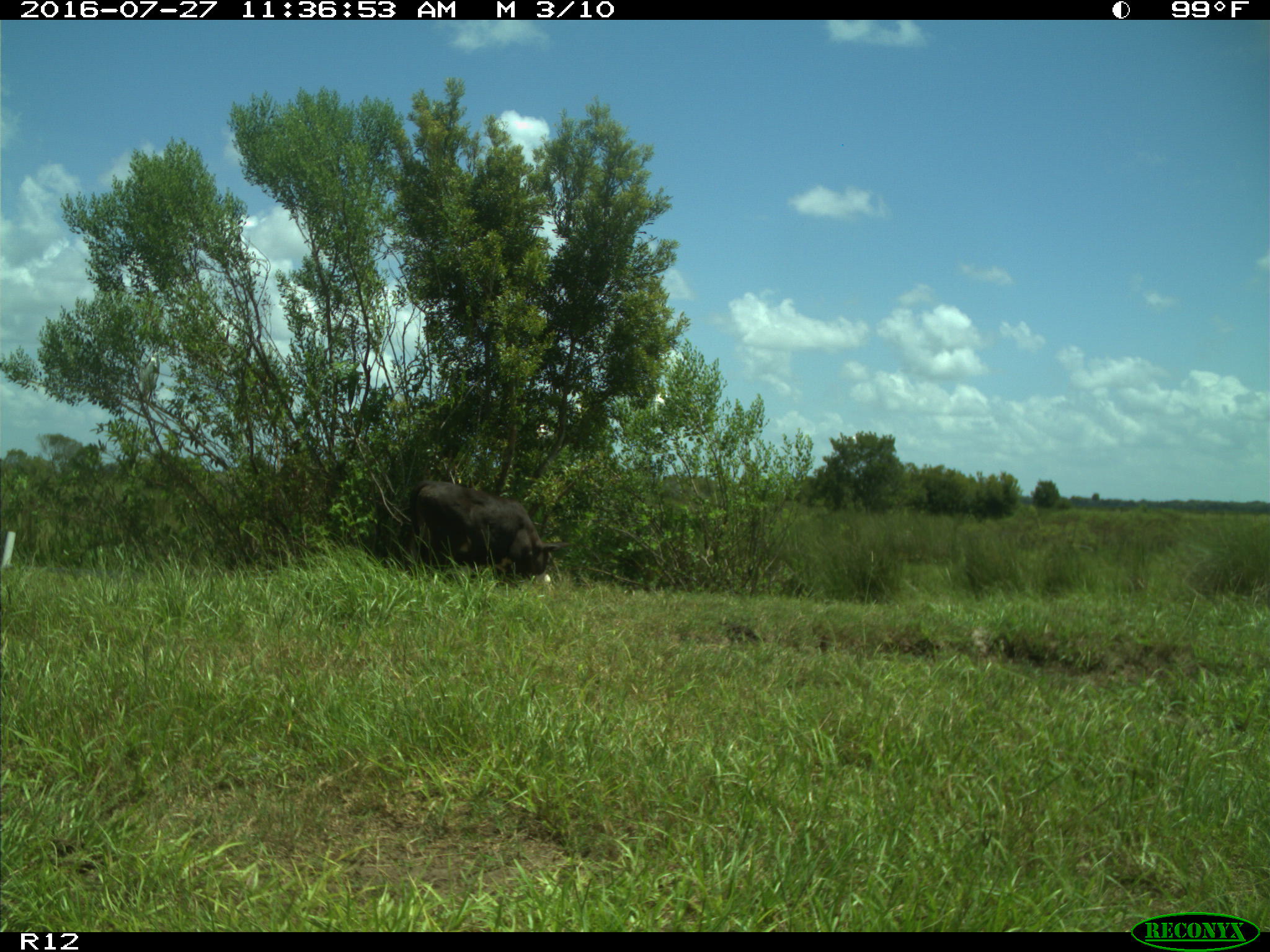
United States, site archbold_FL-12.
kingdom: Animalia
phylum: Chordata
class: Mammalia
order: Artiodactyla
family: Bovidae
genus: Bos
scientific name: Bos taurus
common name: domestic cow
Bos taurus (domestic cow).